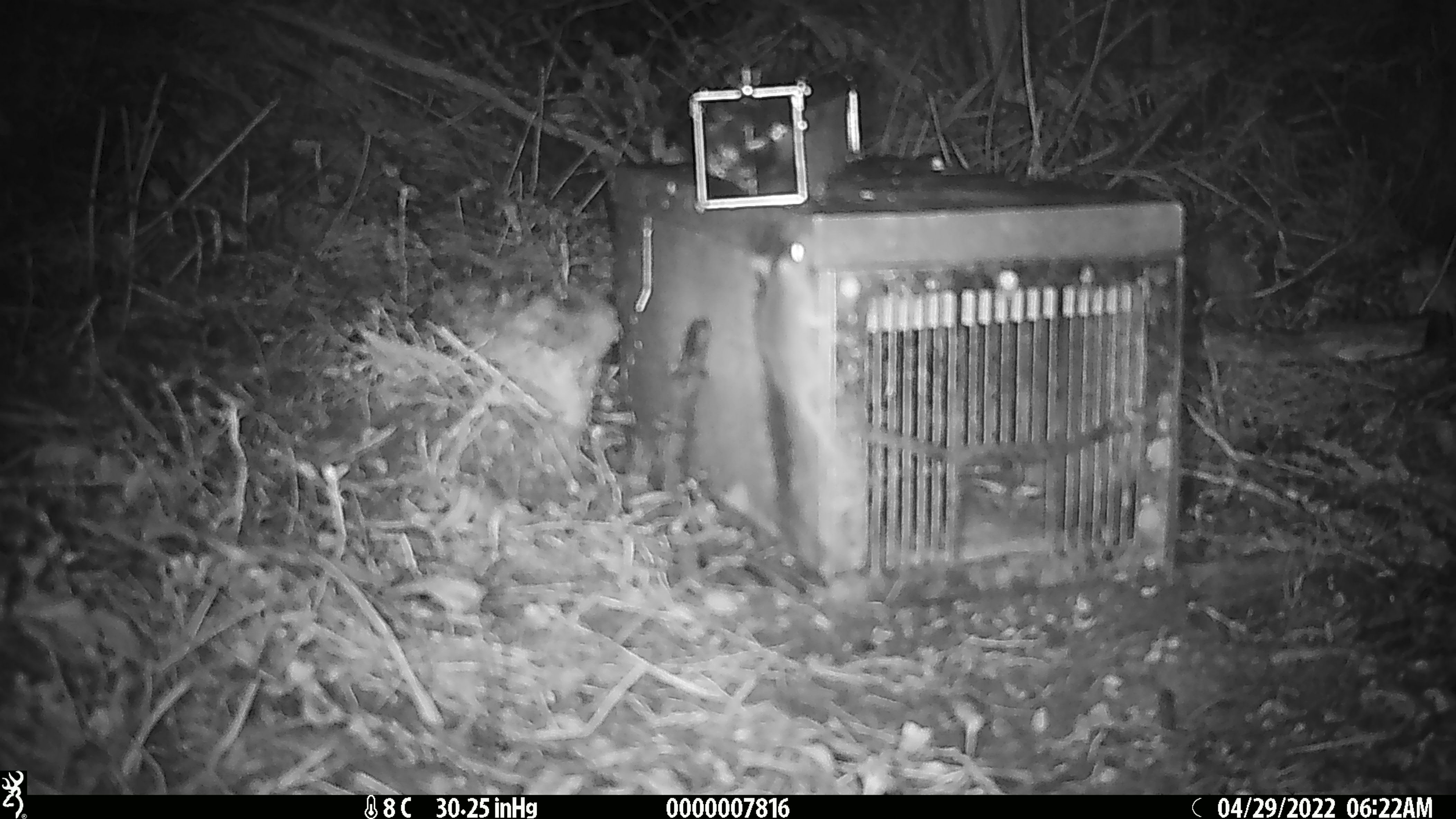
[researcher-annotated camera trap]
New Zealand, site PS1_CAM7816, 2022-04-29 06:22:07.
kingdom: Animalia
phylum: Chordata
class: Mammalia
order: Rodentia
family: Muridae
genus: Mus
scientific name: Mus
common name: mouse